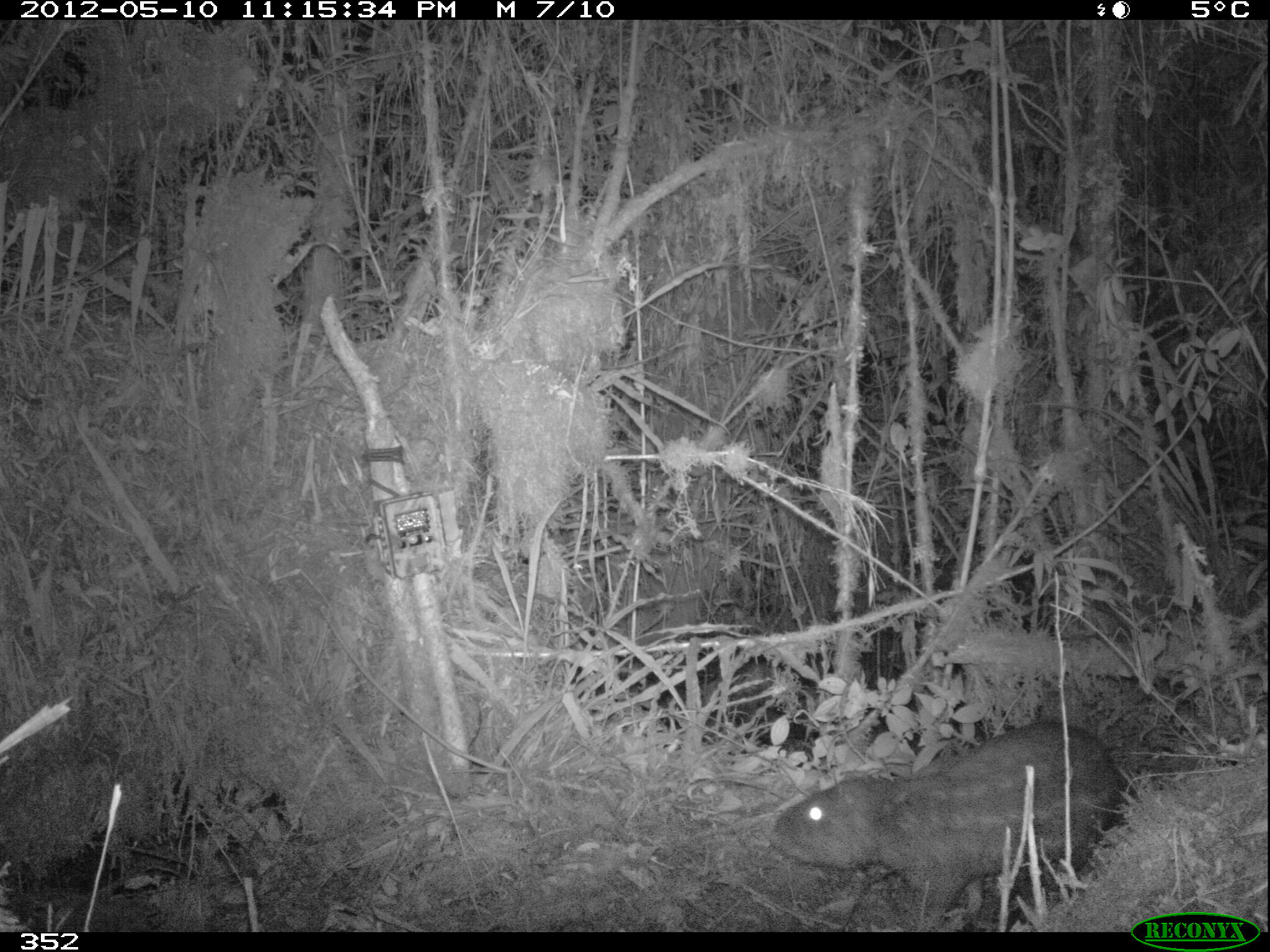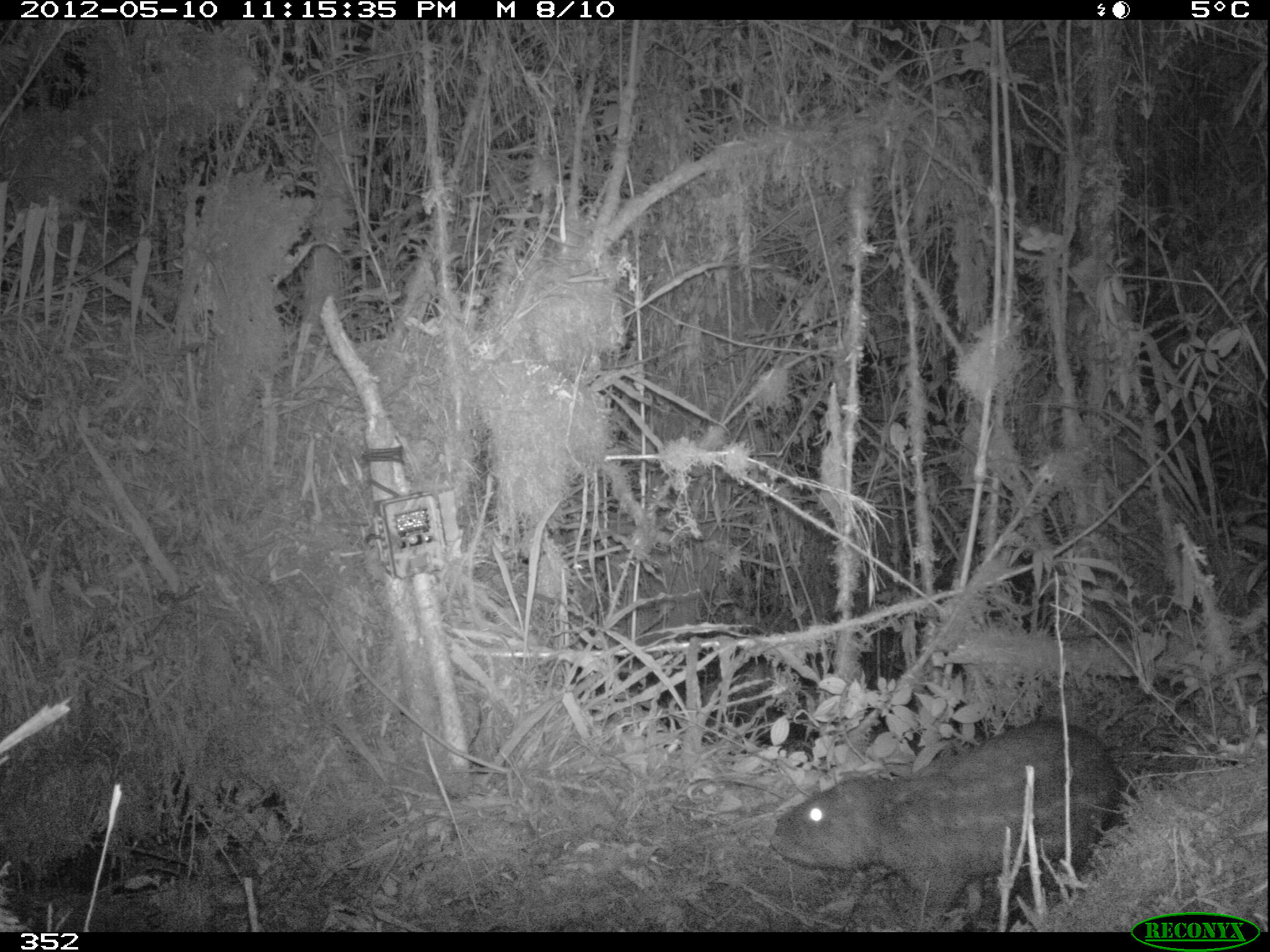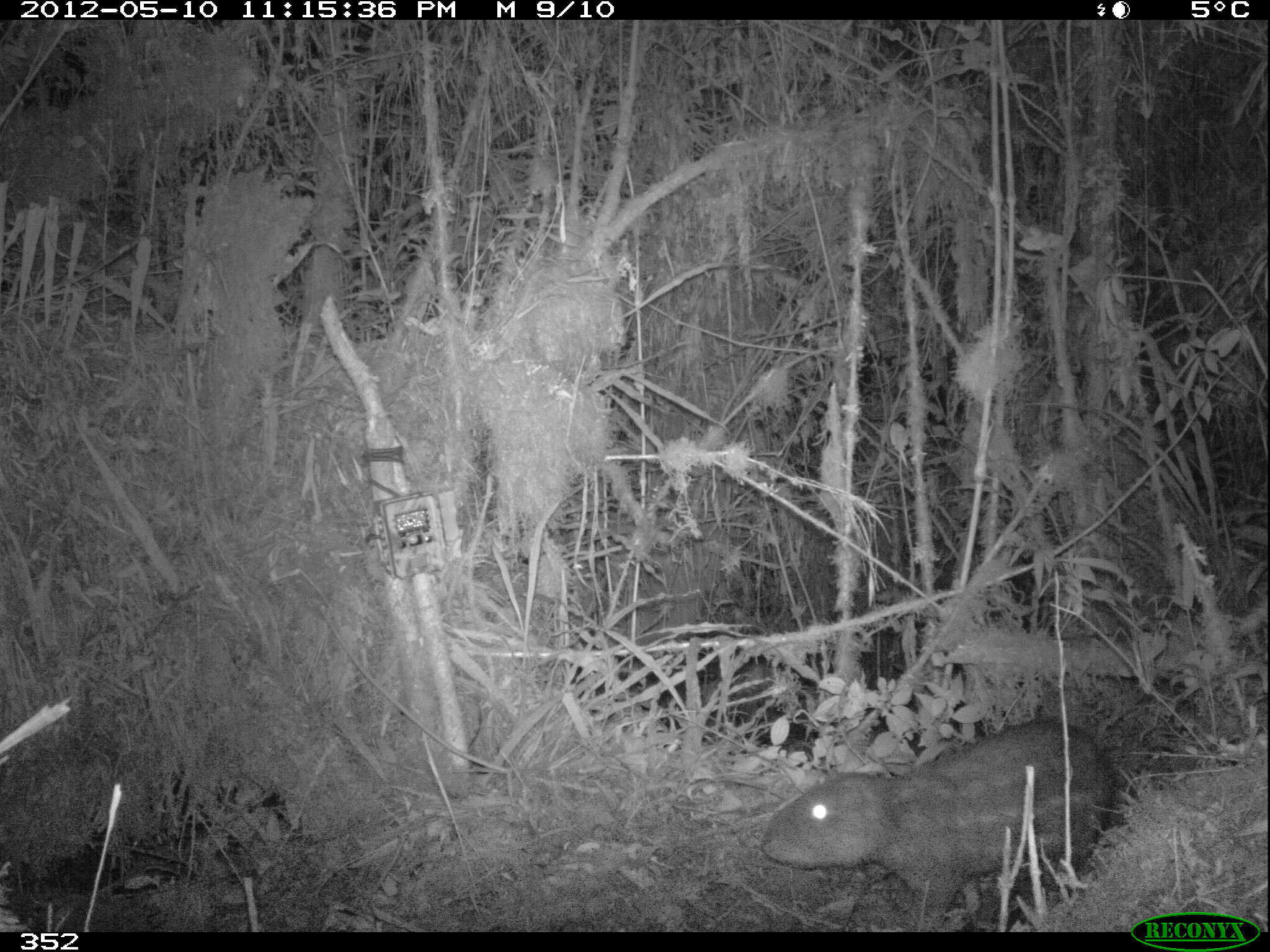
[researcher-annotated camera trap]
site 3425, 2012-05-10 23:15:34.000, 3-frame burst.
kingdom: Animalia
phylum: Chordata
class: Mammalia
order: Rodentia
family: Cuniculidae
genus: Cuniculus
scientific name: Cuniculus taczanowskii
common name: mountain paca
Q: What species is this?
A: Cuniculus taczanowskii (mountain paca).